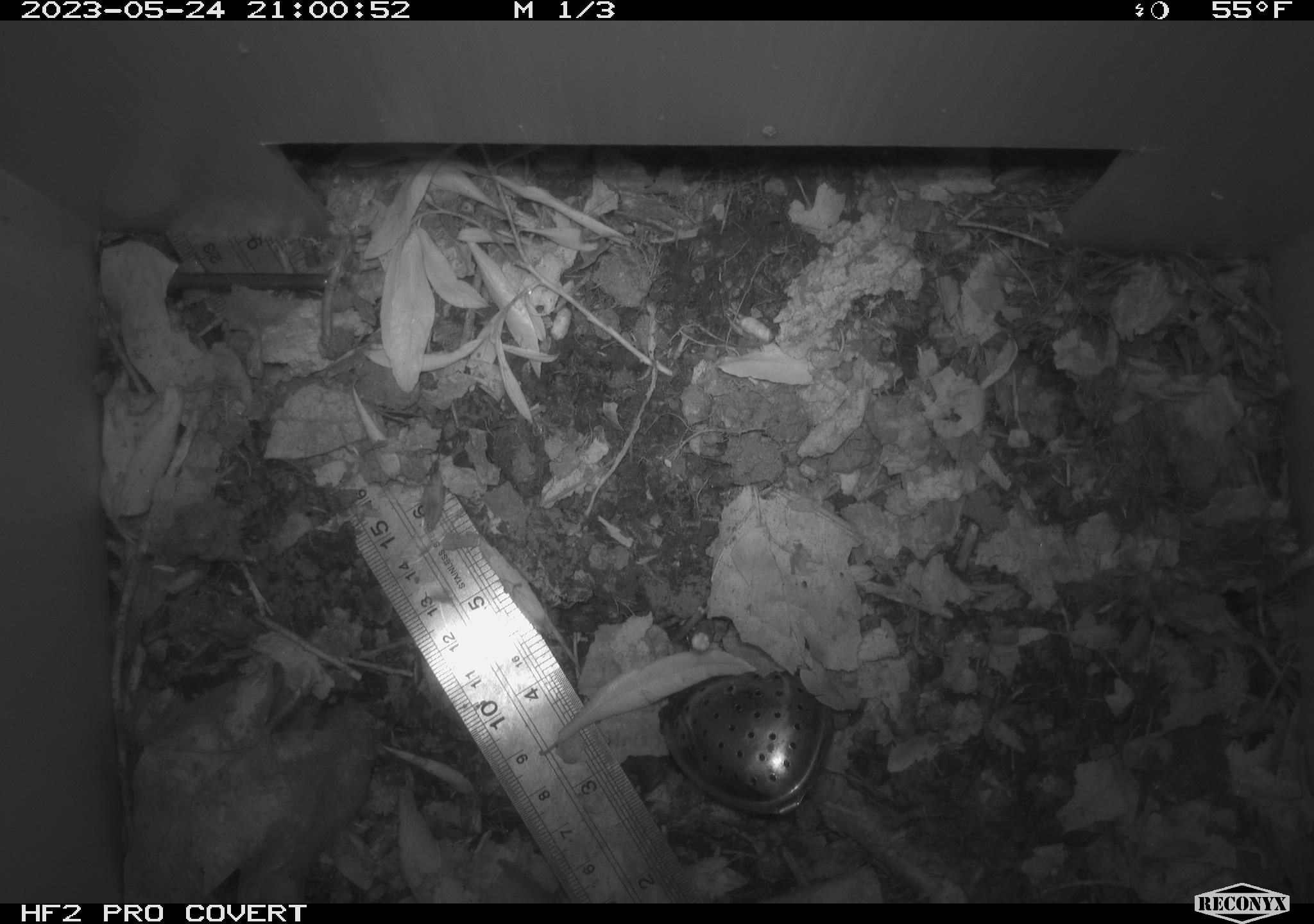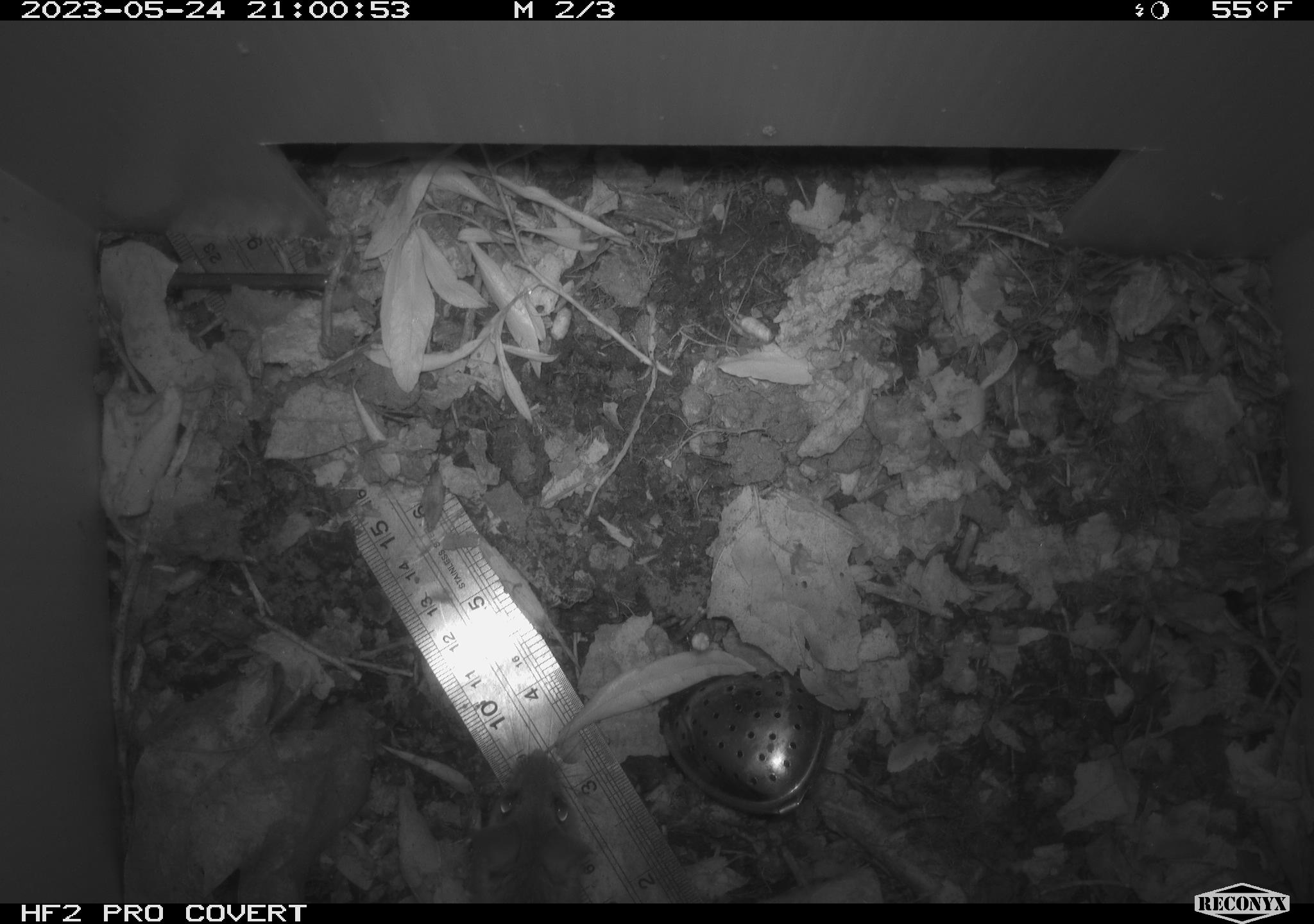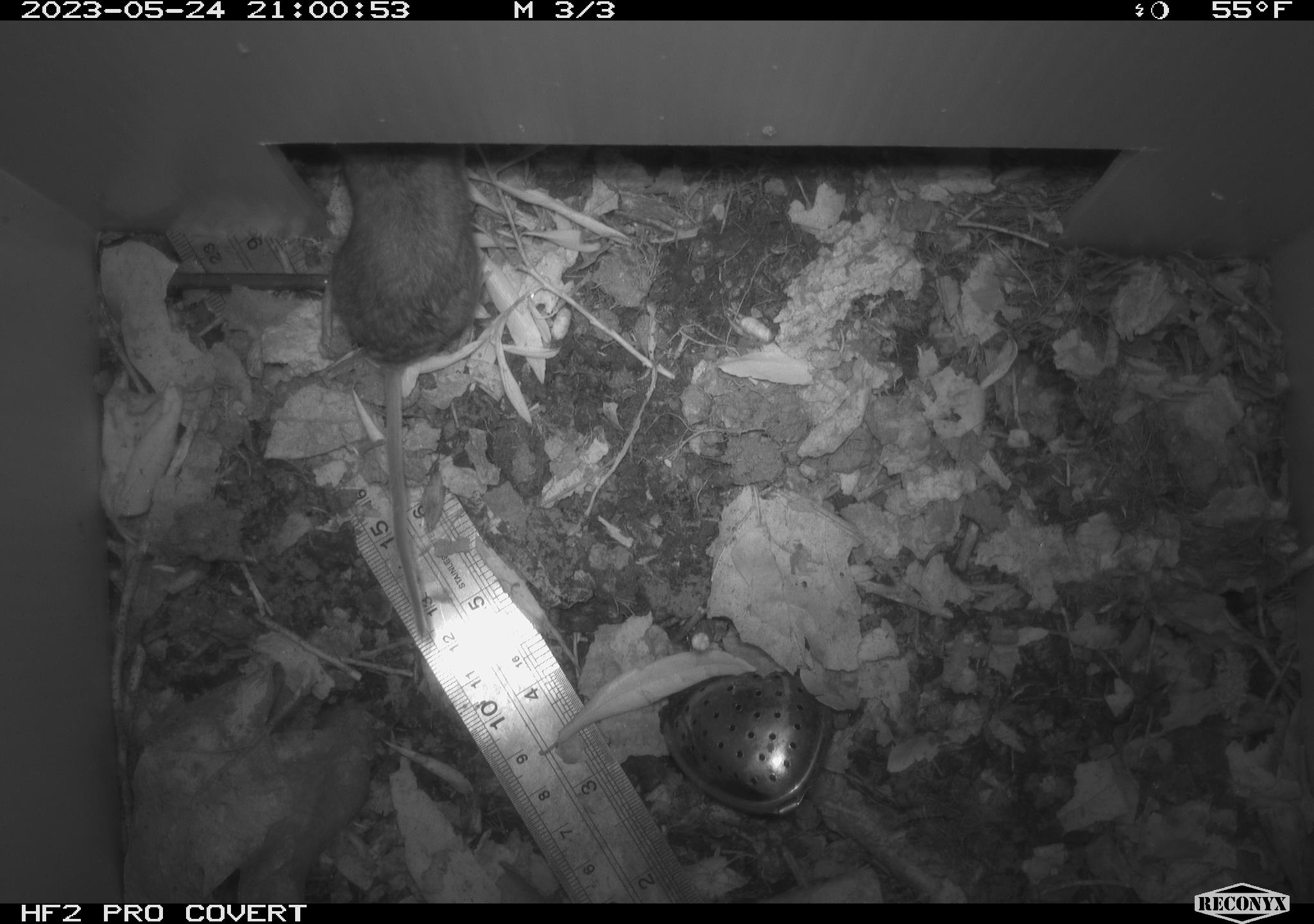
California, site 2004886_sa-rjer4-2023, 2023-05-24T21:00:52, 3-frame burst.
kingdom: Animalia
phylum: Chordata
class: Mammalia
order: Rodentia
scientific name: Rodentia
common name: mouse species